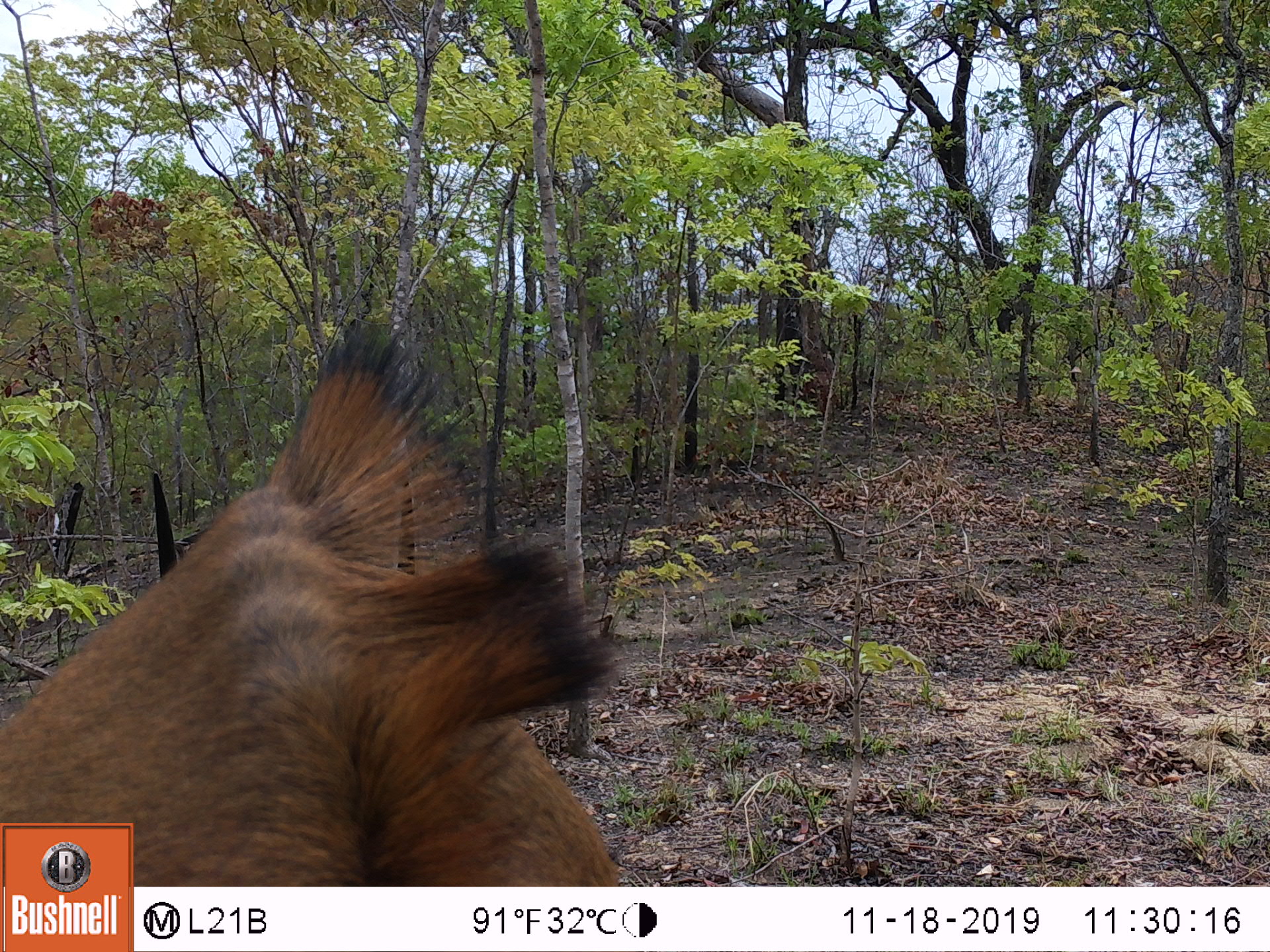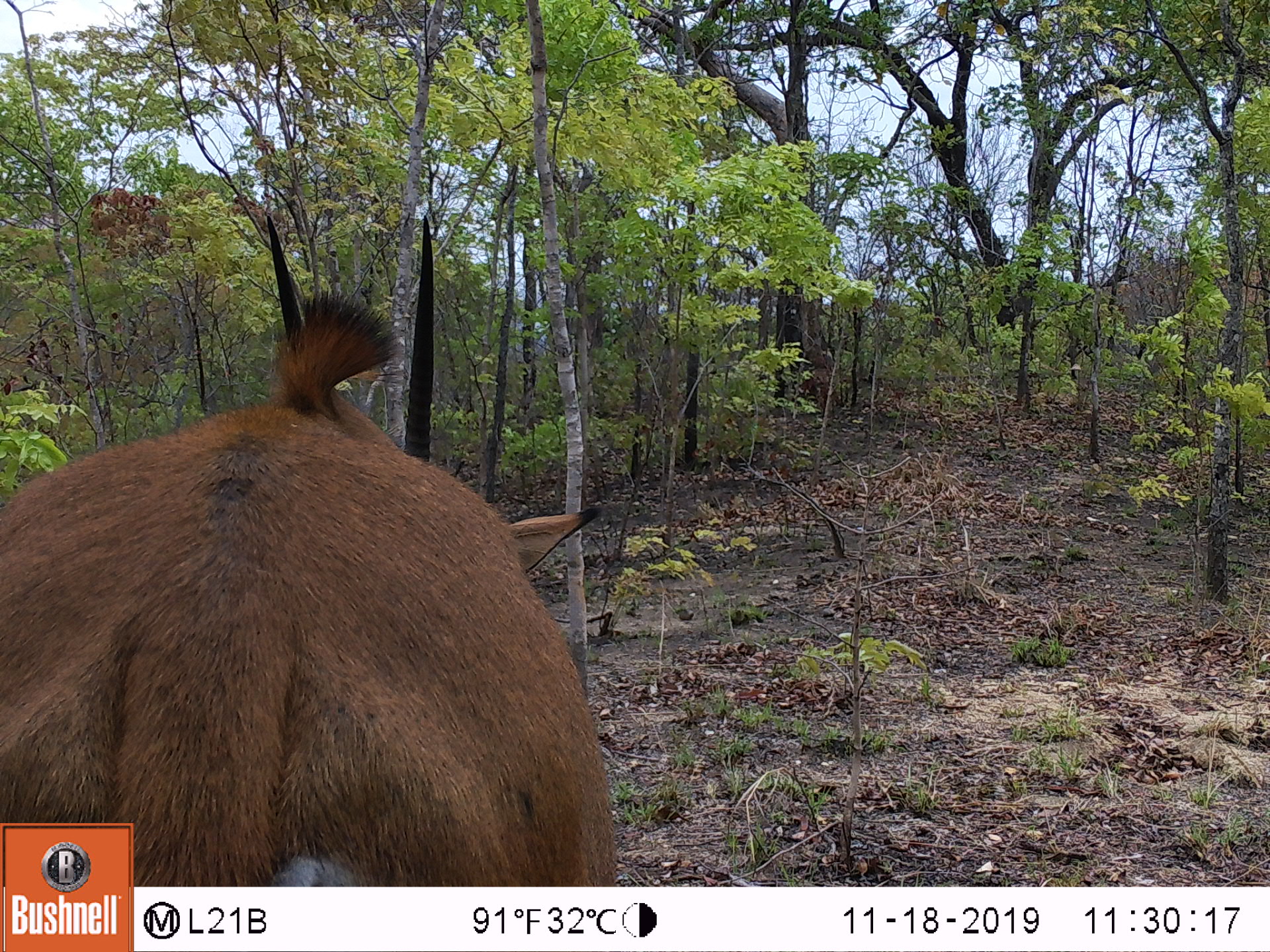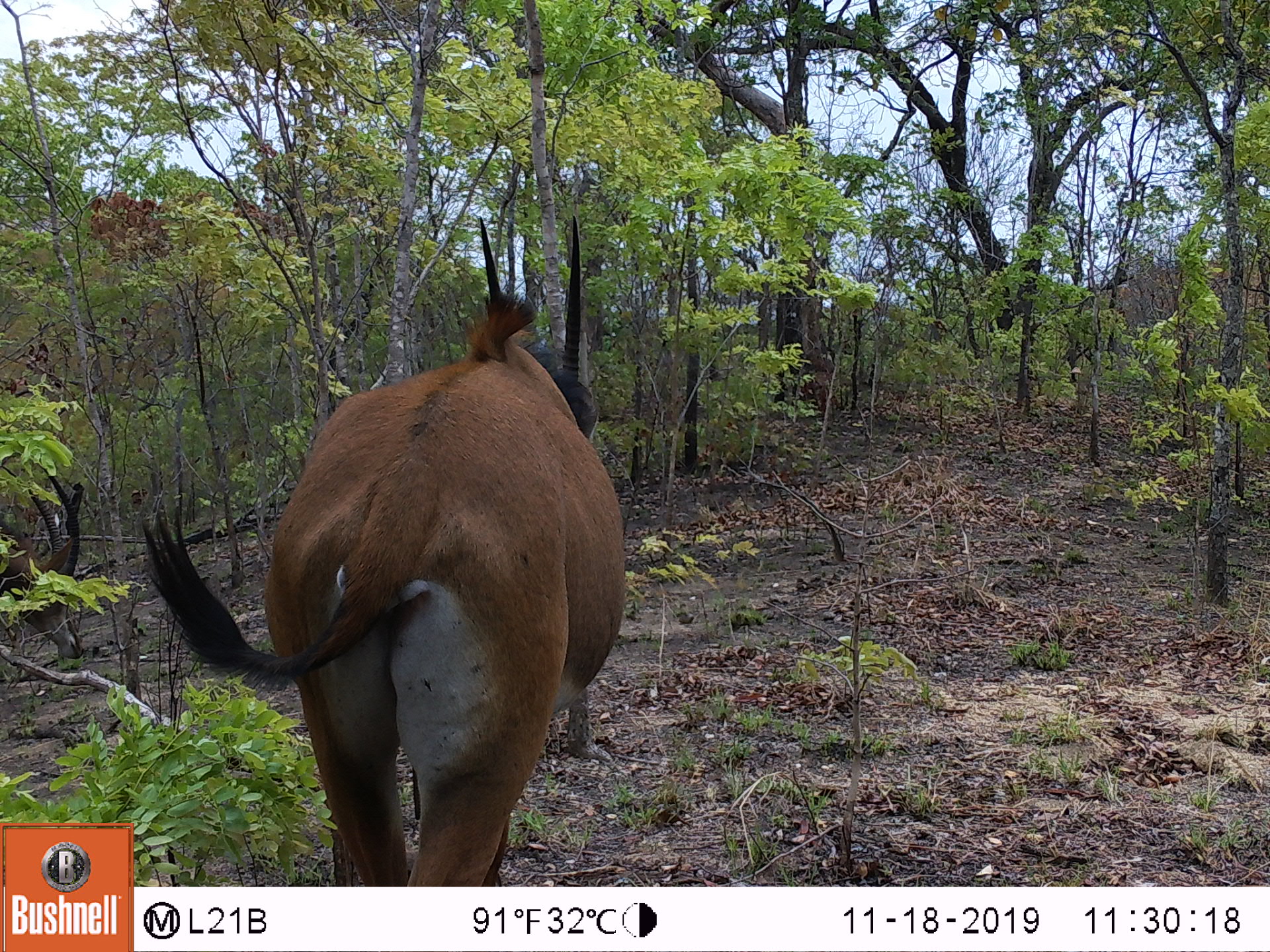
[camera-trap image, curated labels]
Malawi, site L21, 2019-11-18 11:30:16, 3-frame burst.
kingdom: Animalia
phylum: Chordata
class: Mammalia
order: Artiodactyla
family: Bovidae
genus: Hippotragus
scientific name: Hippotragus niger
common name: sable antelope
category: sable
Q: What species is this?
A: Sable (sable antelope) (Hippotragus niger).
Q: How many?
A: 1.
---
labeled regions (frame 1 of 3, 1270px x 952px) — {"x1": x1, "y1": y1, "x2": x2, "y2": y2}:
sable: {"x1": 135, "y1": 313, "x2": 619, "y2": 883}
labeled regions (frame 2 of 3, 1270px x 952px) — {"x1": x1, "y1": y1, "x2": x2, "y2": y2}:
sable: {"x1": 3, "y1": 200, "x2": 617, "y2": 819}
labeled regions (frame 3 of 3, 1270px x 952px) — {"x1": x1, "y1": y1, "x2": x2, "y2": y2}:
sable: {"x1": 136, "y1": 203, "x2": 626, "y2": 885}; {"x1": 5, "y1": 468, "x2": 96, "y2": 666}